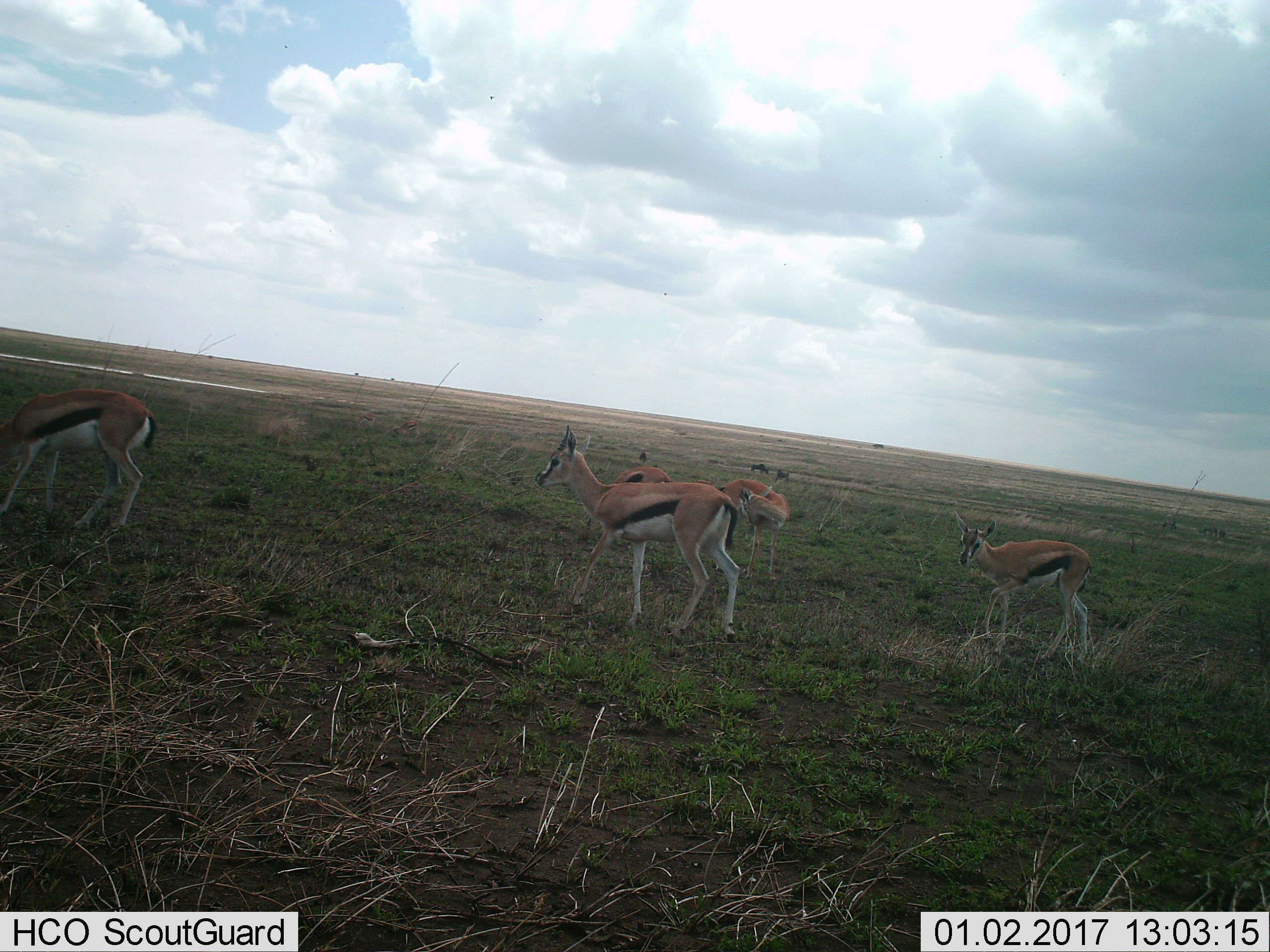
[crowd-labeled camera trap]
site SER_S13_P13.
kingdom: Animalia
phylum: Chordata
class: Mammalia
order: Artiodactyla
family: Bovidae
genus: Eudorcas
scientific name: Eudorcas thomsonii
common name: thomson's gazelle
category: gazellethomsons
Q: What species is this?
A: Gazellethomsons (thomson's gazelle) (Eudorcas thomsonii).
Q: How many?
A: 7.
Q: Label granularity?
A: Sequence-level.